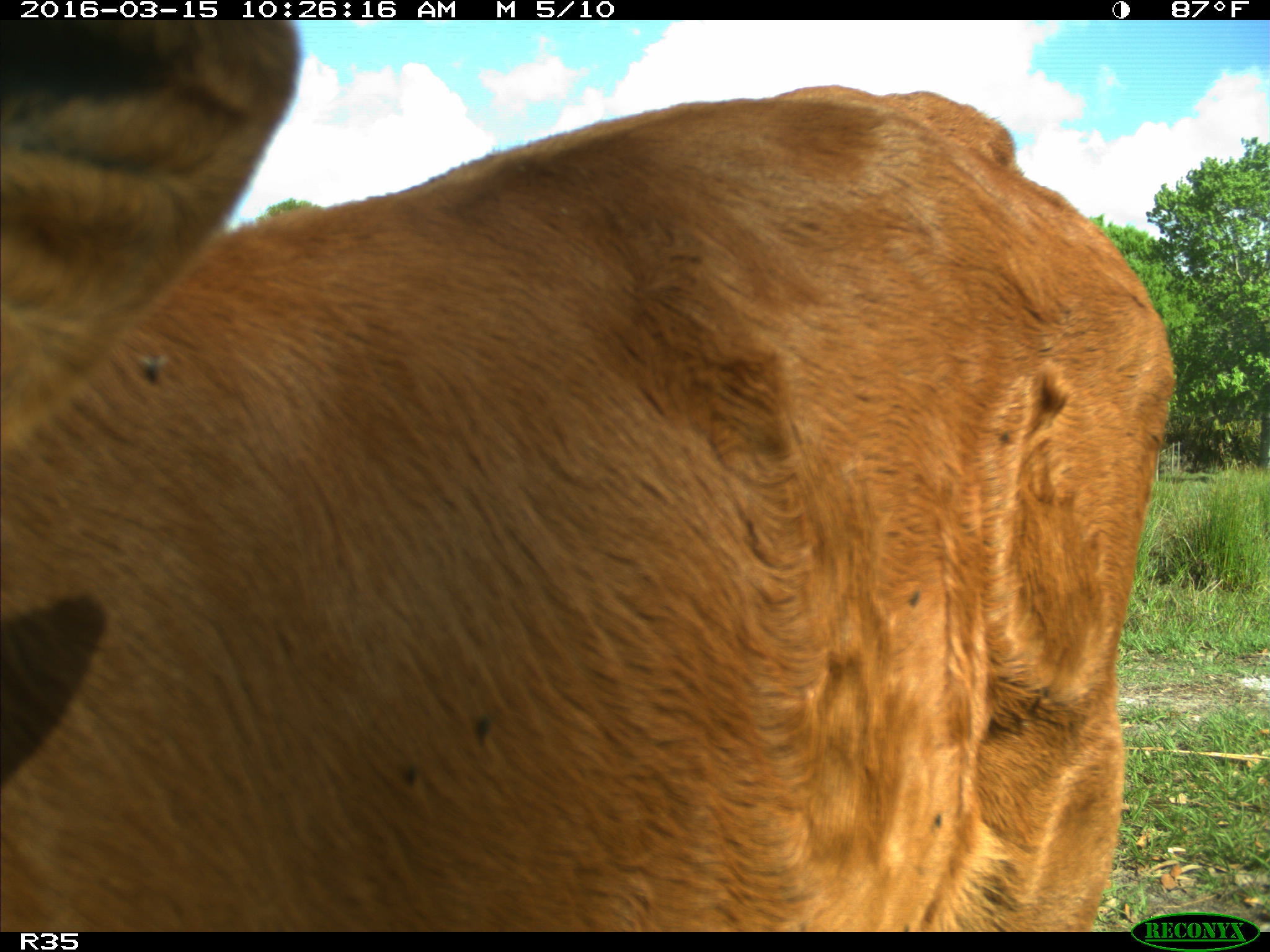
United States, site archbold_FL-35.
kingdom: Animalia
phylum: Chordata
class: Mammalia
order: Artiodactyla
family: Bovidae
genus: Bos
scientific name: Bos taurus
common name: domestic cow